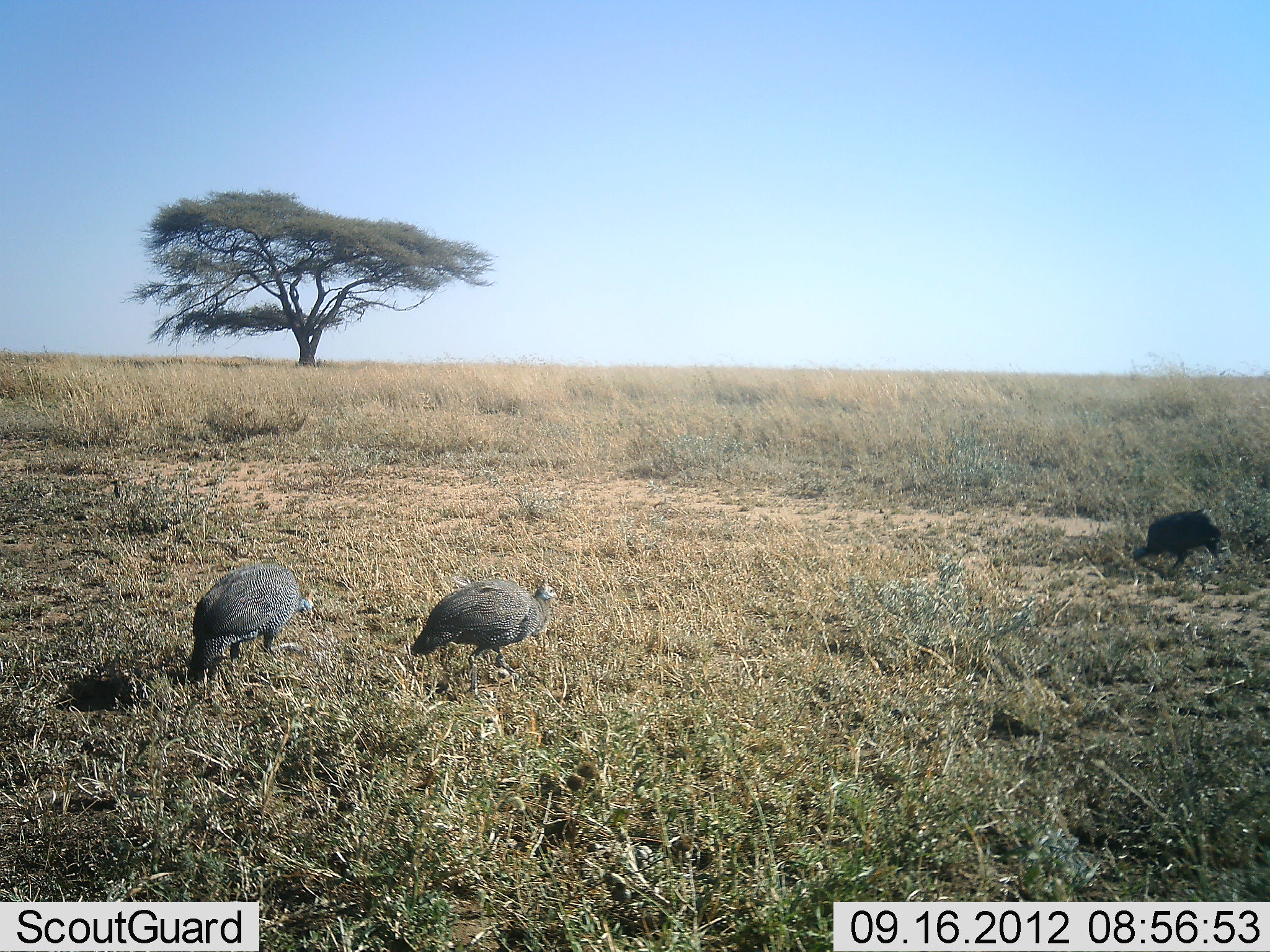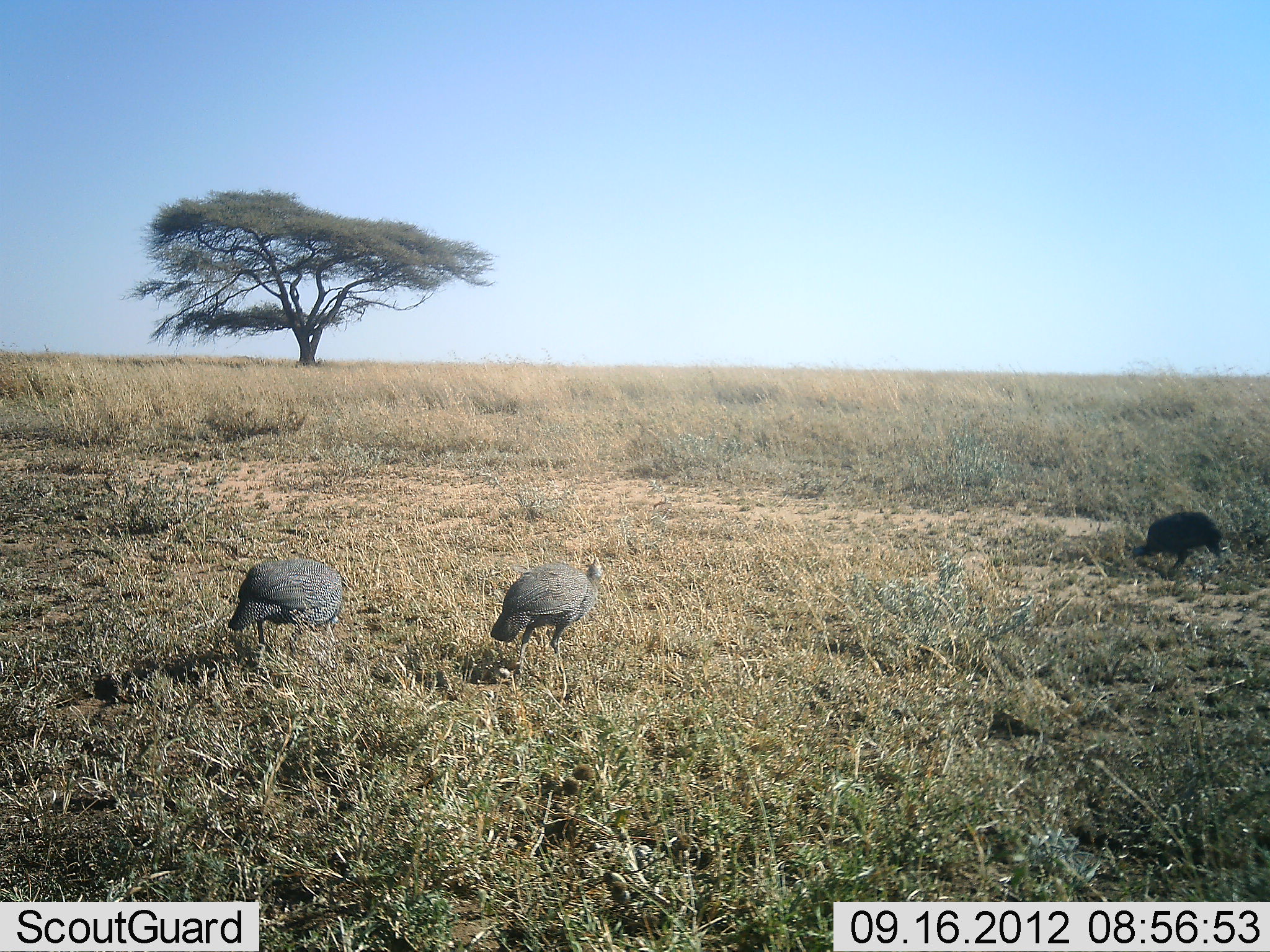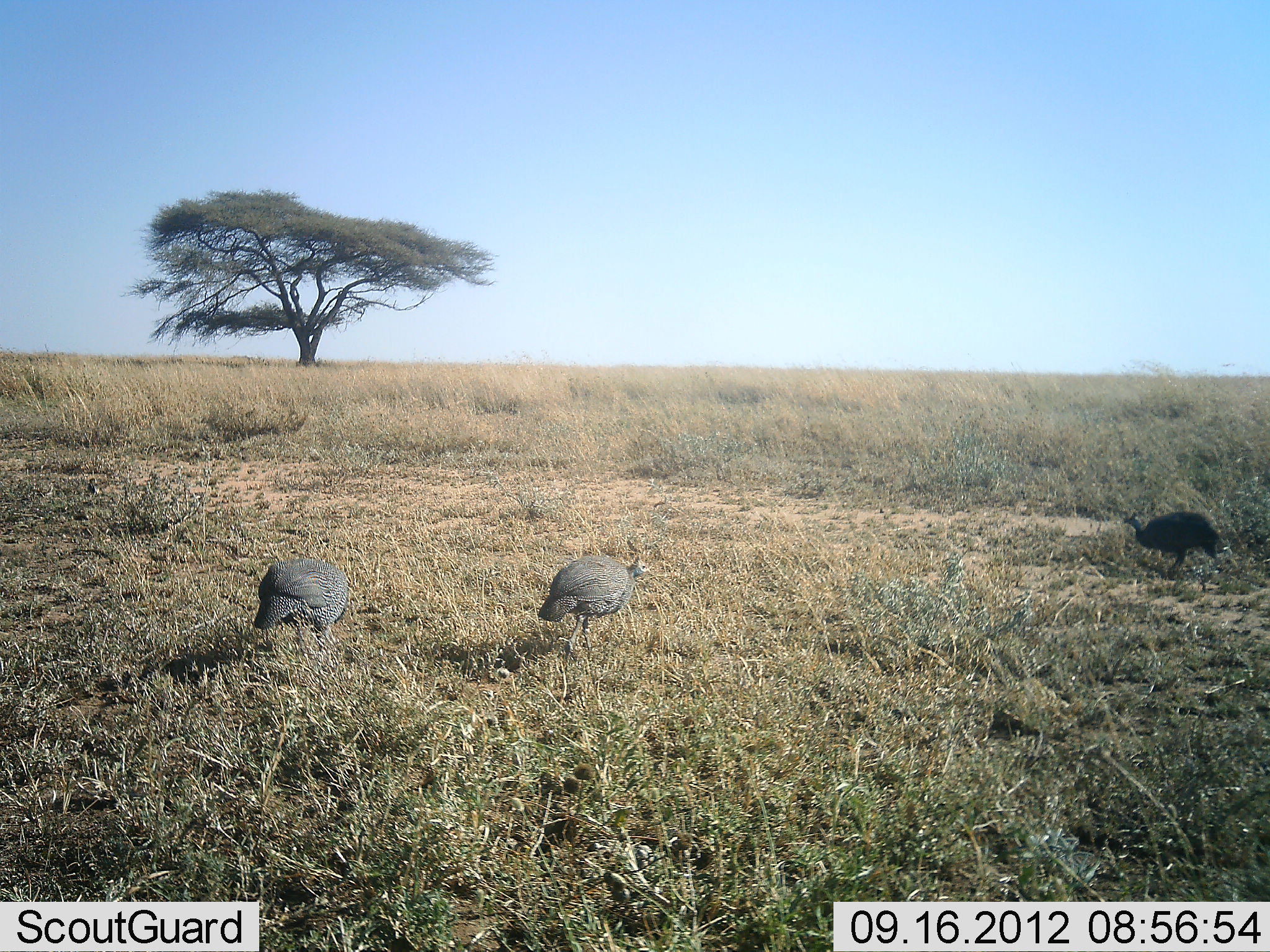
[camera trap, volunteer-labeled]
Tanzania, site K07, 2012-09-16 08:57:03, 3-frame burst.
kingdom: Animalia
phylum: Chordata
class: Aves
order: Galliformes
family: Numididae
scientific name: Numididae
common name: guinea fowl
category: guineafowl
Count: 3.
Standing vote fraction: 17%.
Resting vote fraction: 0%.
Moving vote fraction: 92%.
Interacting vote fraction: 0%.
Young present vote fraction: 0%.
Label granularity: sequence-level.